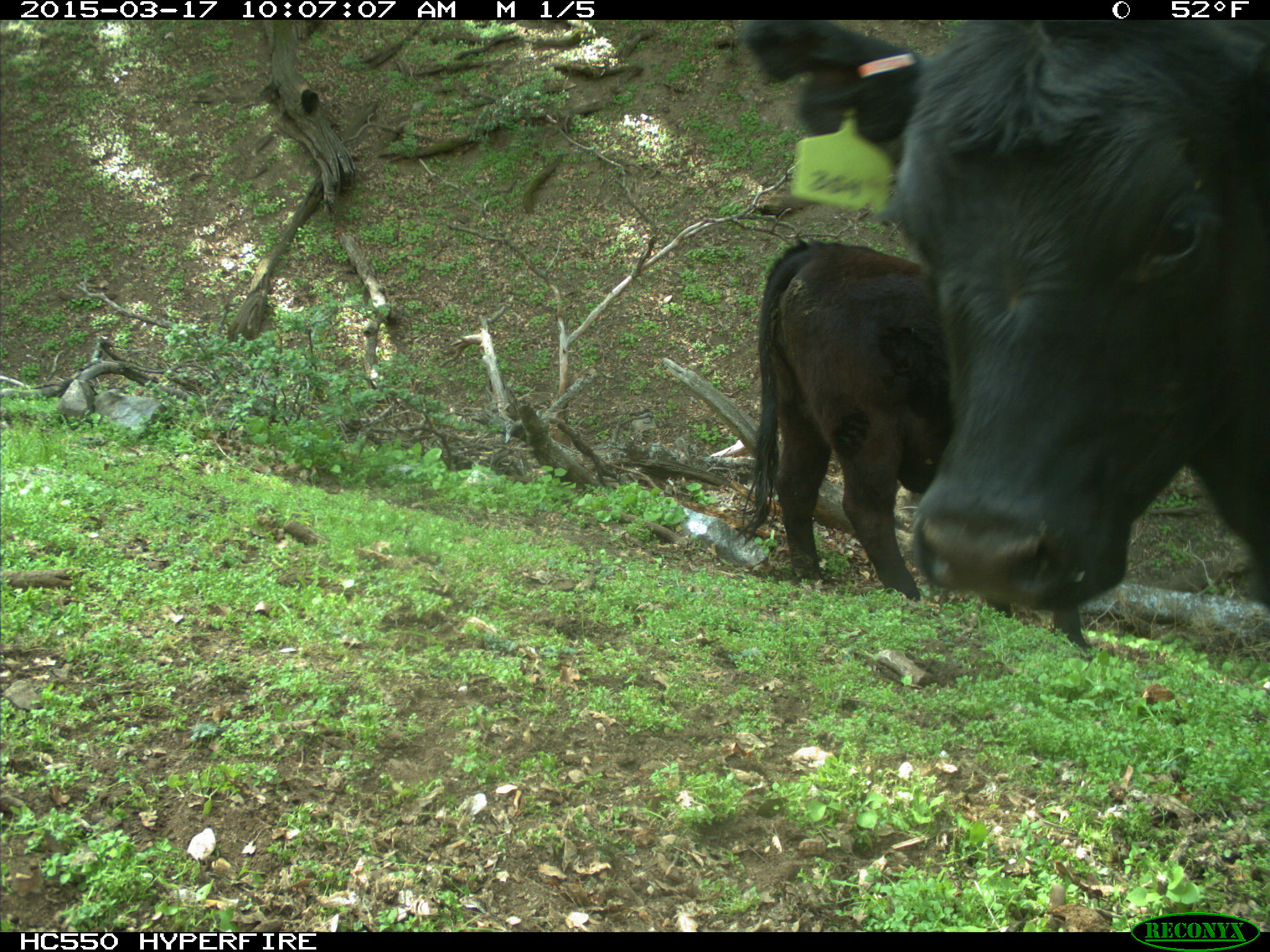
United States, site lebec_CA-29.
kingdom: Animalia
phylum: Chordata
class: Mammalia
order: Artiodactyla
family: Bovidae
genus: Bos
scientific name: Bos taurus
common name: domestic cow